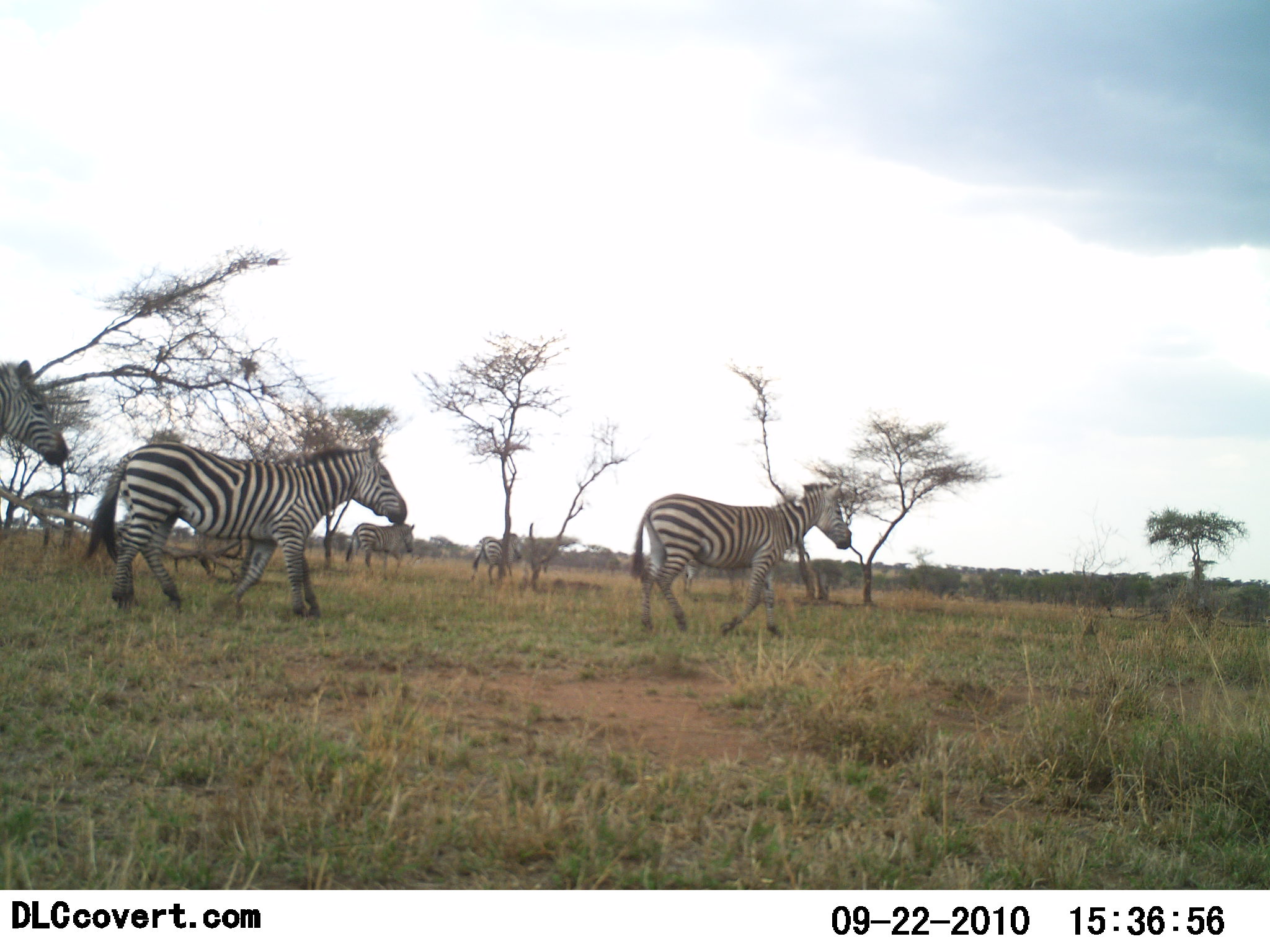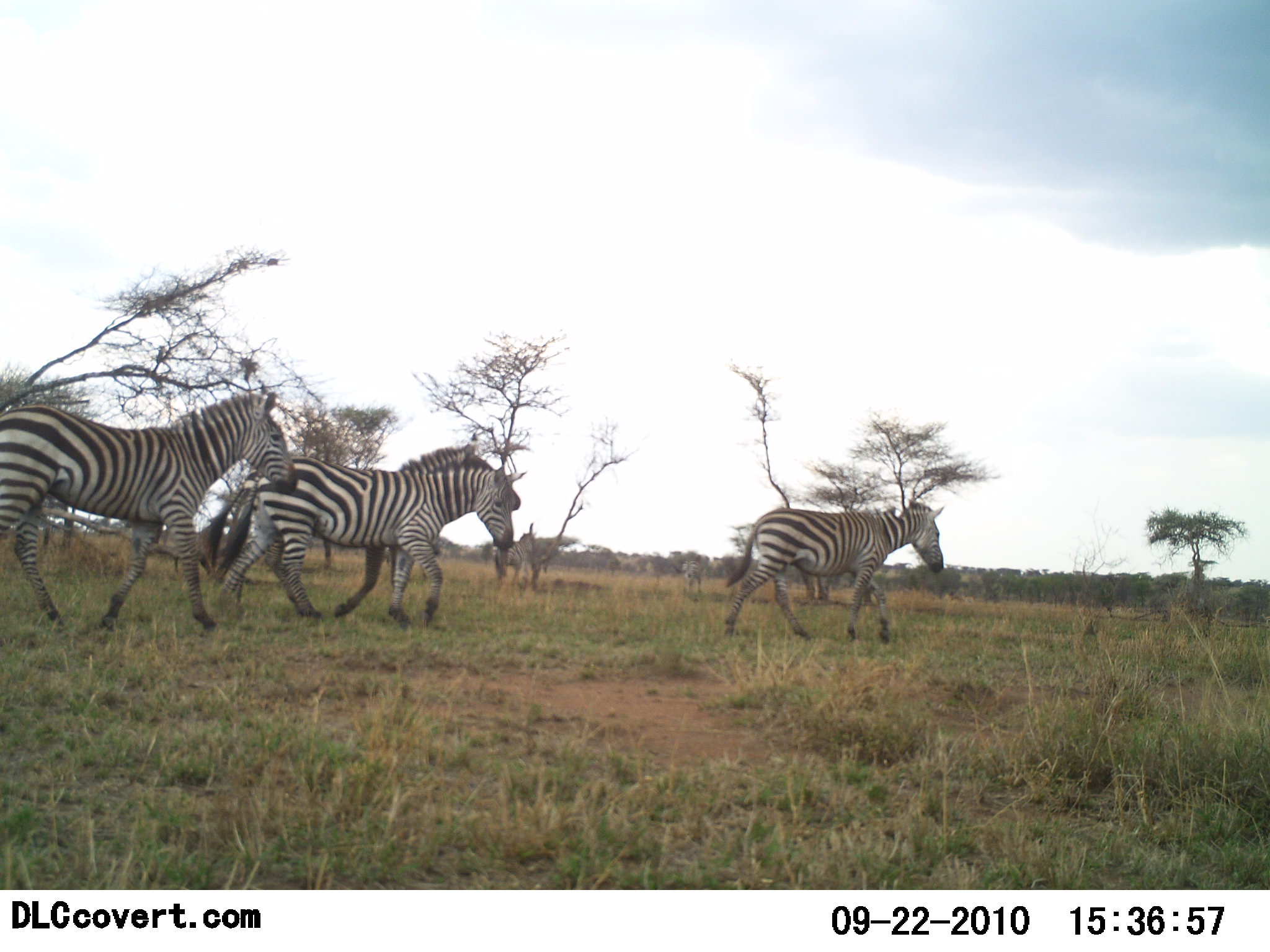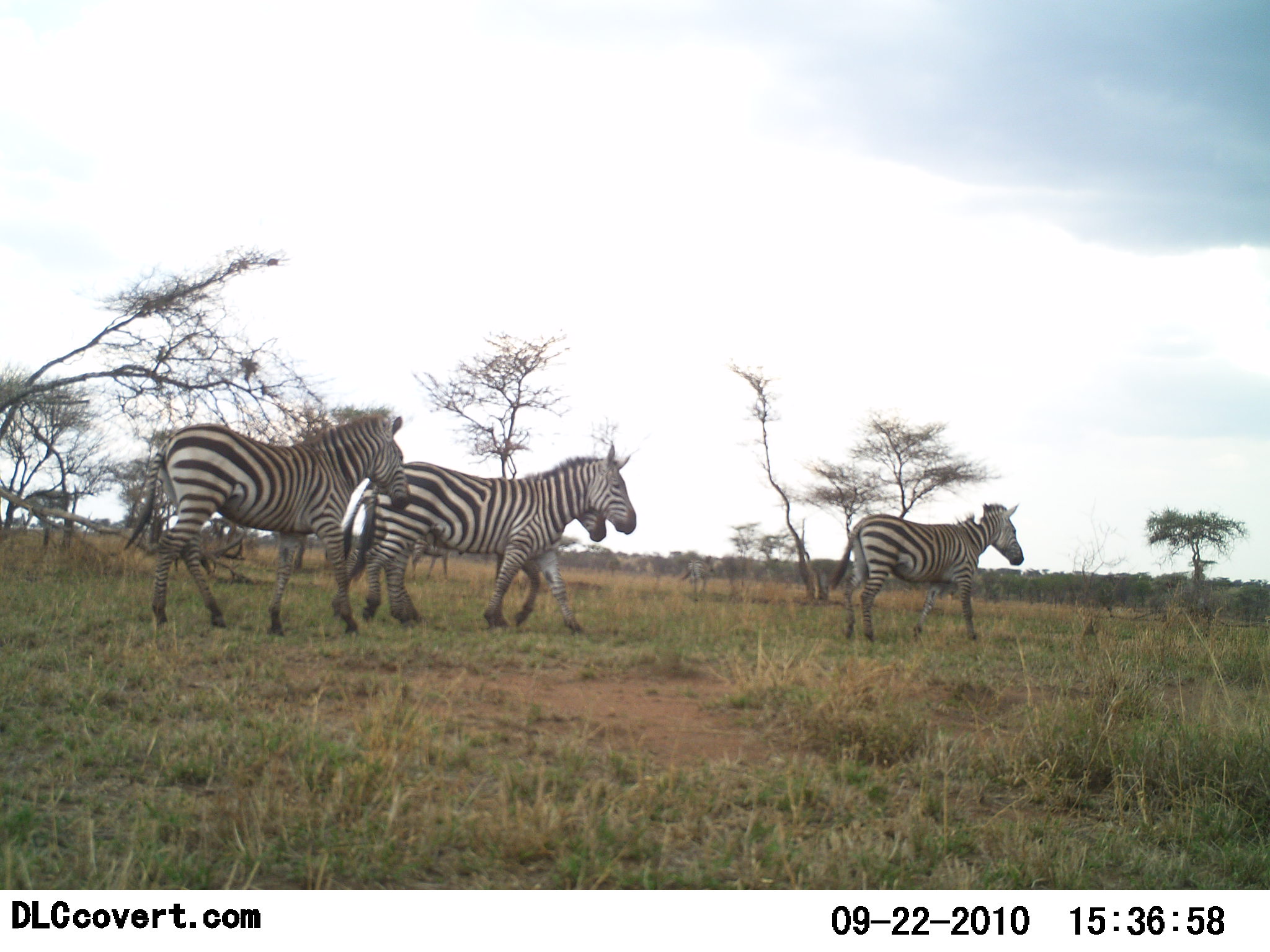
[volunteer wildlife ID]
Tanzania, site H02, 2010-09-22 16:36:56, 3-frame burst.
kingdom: Animalia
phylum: Chordata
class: Mammalia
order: Perissodactyla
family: Equidae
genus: Equus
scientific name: Equus quagga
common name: plains zebra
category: zebra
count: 4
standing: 0%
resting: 0%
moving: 100%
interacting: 0%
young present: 0%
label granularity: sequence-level